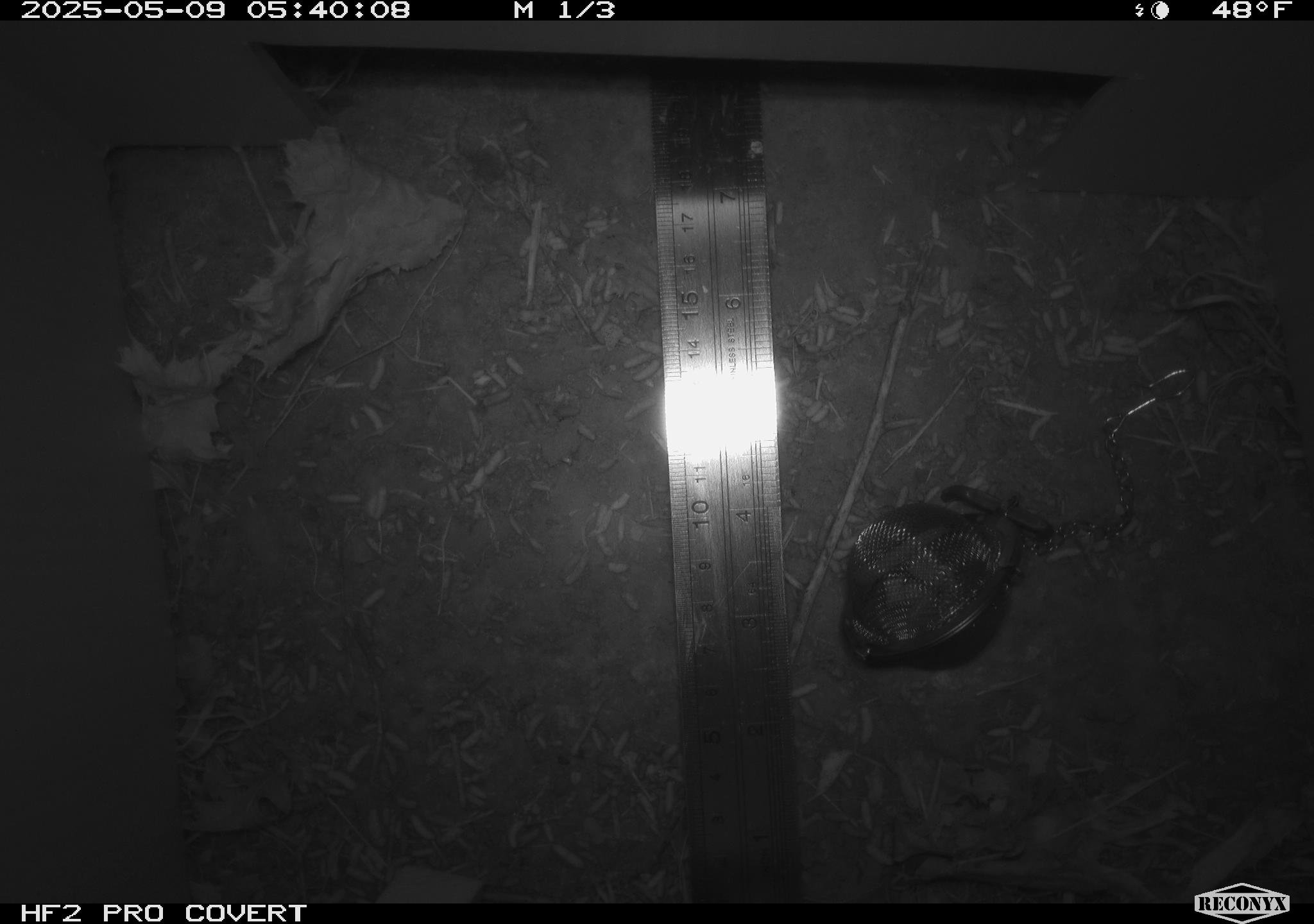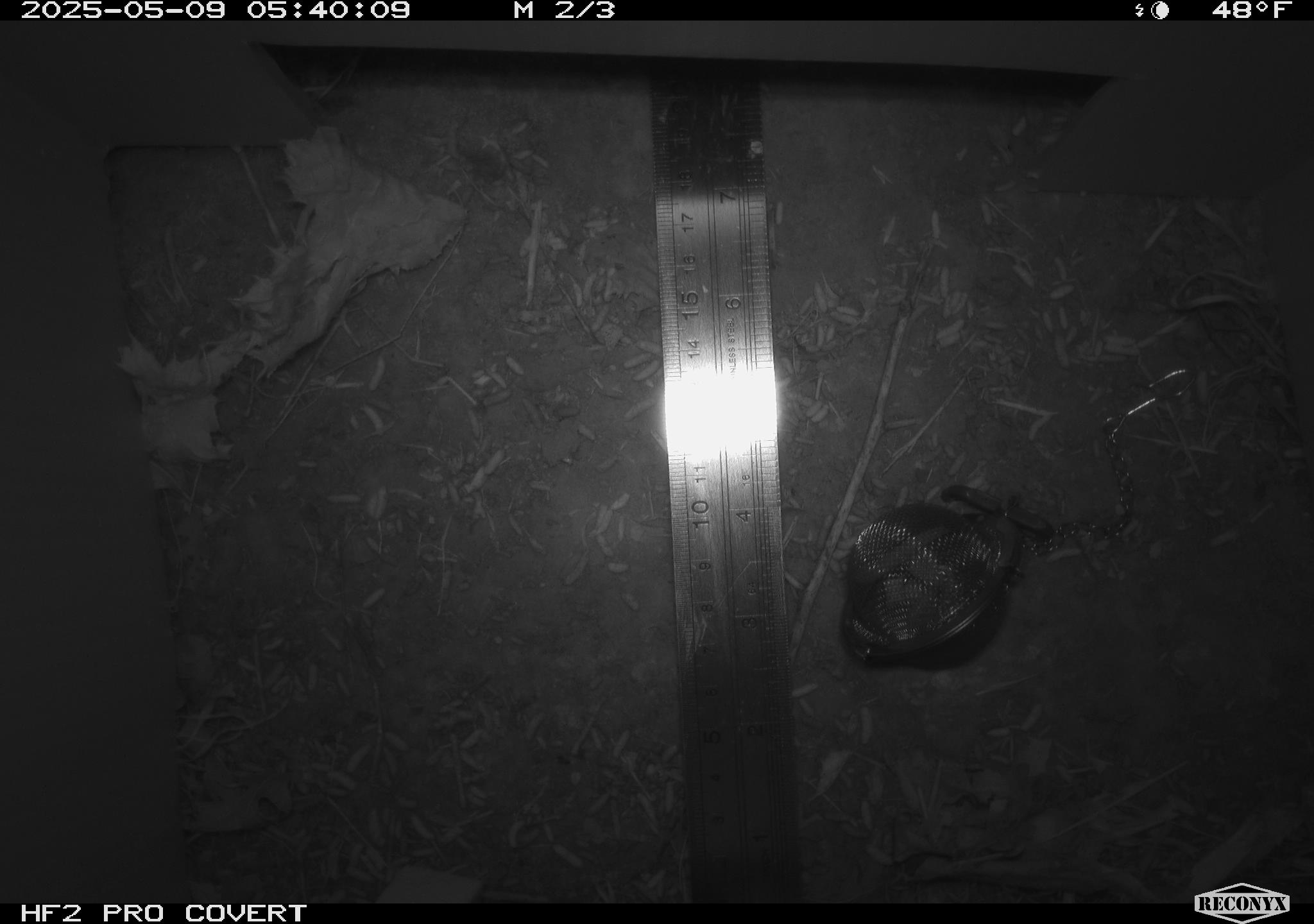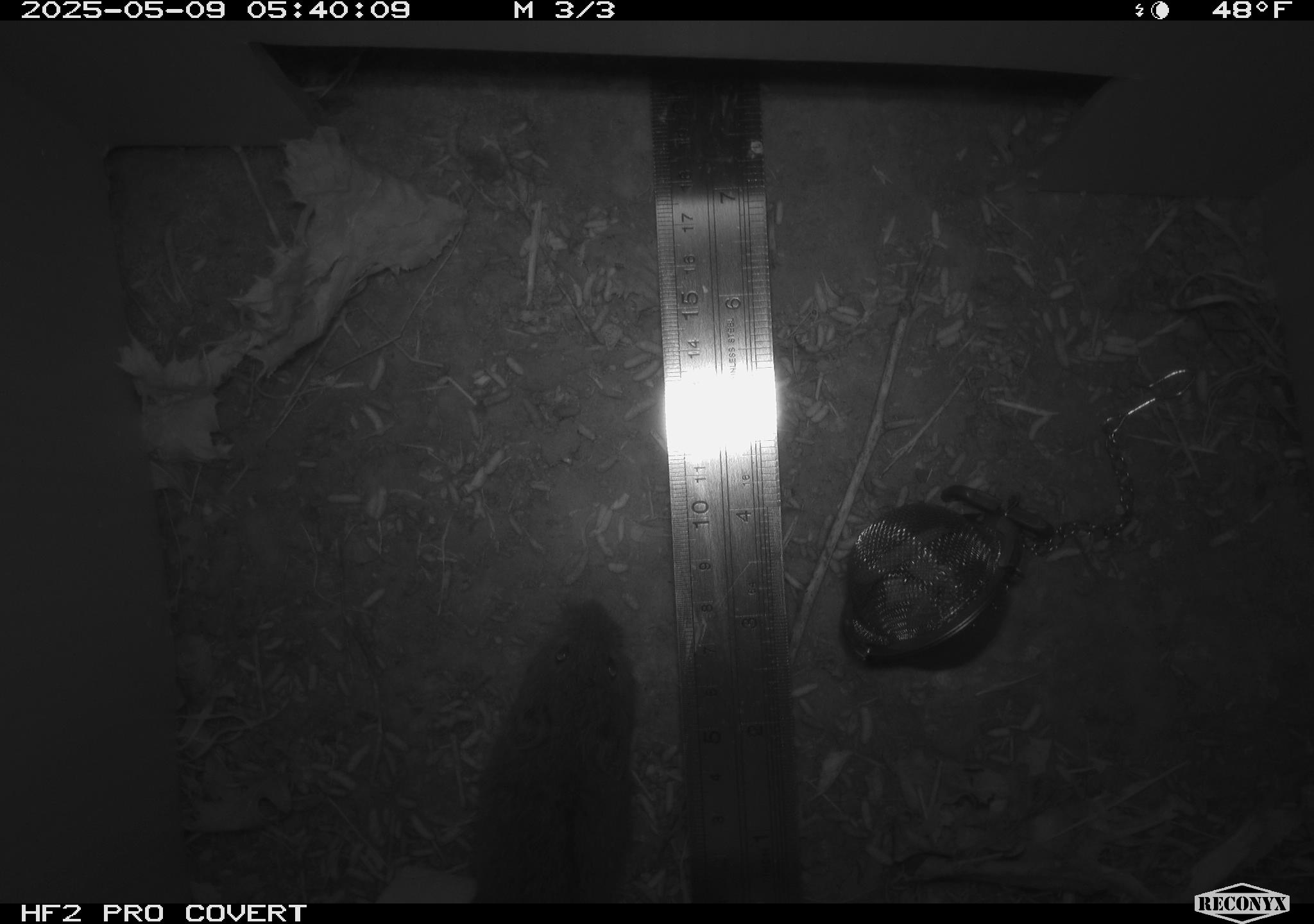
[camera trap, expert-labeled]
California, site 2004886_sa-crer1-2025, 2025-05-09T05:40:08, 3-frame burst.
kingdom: Animalia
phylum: Chordata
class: Mammalia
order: Rodentia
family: Cricetidae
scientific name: Arvicolinae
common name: voles, lemmings, and muskrats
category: arvicolinae subfamily